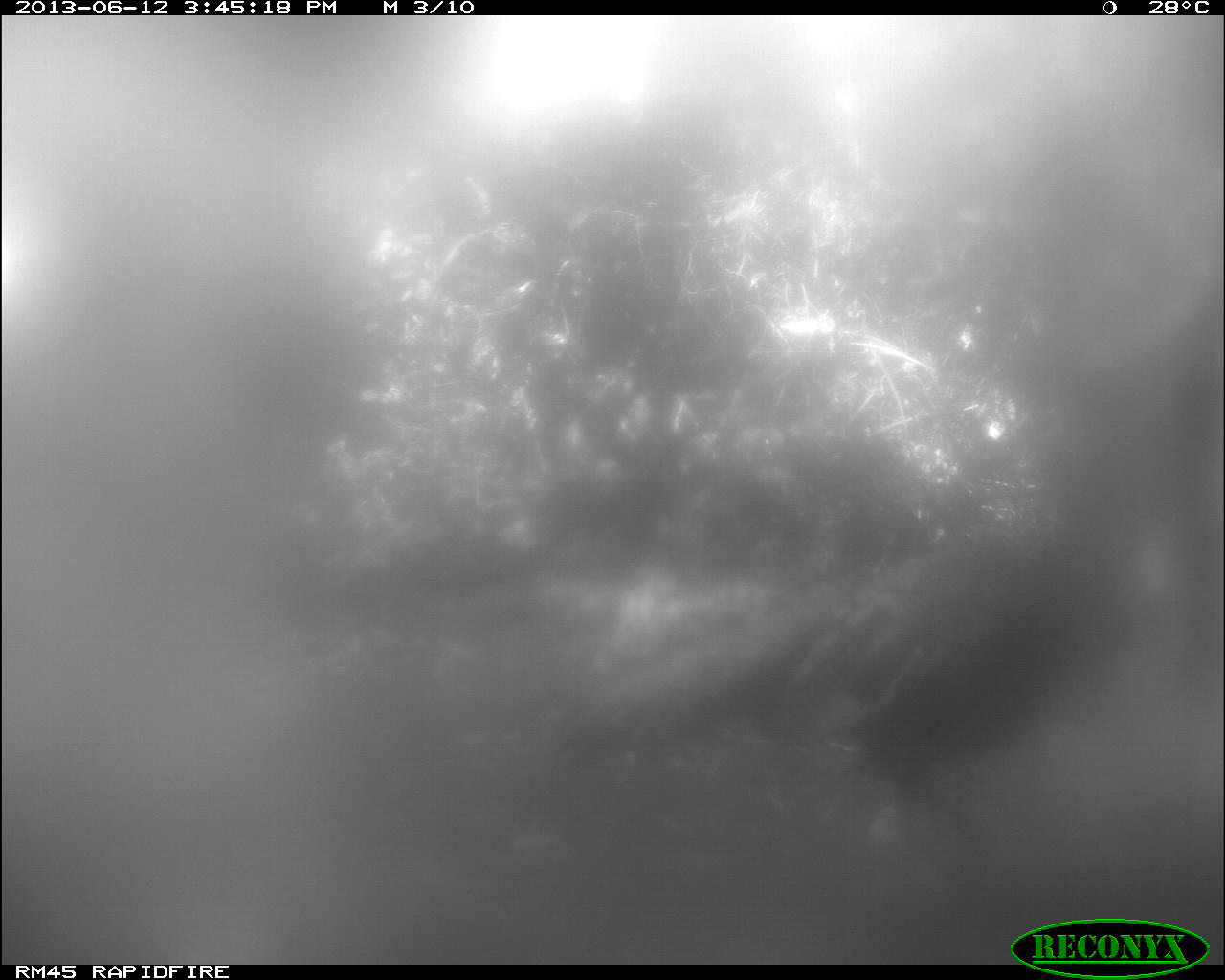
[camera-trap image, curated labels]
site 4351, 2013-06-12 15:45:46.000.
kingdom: Animalia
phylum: Chordata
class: Aves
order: Galliformes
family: Phasianidae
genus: Meleagris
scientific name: Meleagris ocellata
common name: ocellated turkey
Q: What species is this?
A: Meleagris ocellata (ocellated turkey).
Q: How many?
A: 1.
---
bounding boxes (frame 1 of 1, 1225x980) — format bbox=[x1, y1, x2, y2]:
meleagris ocellata: bbox=[545, 436, 1128, 867]